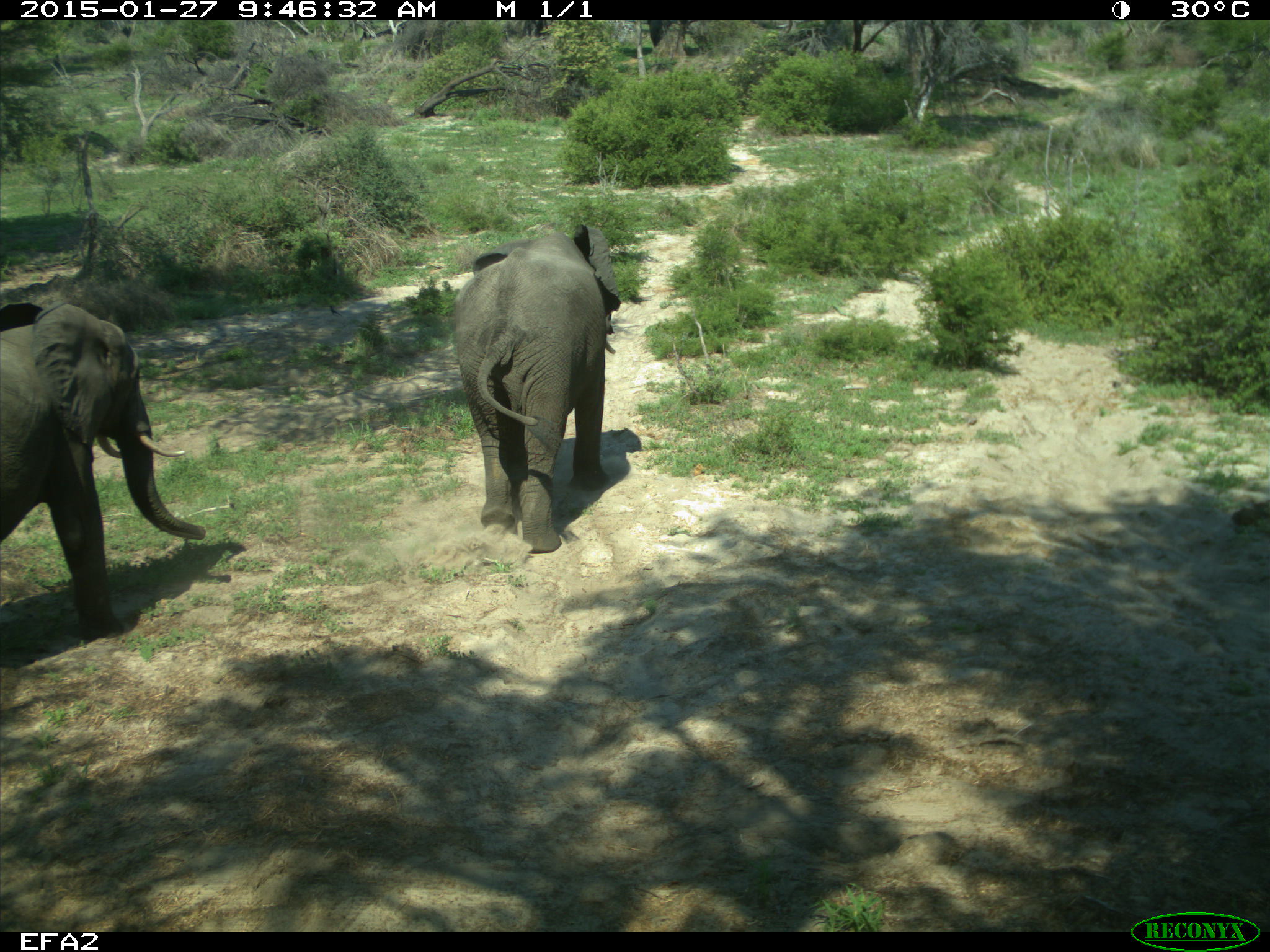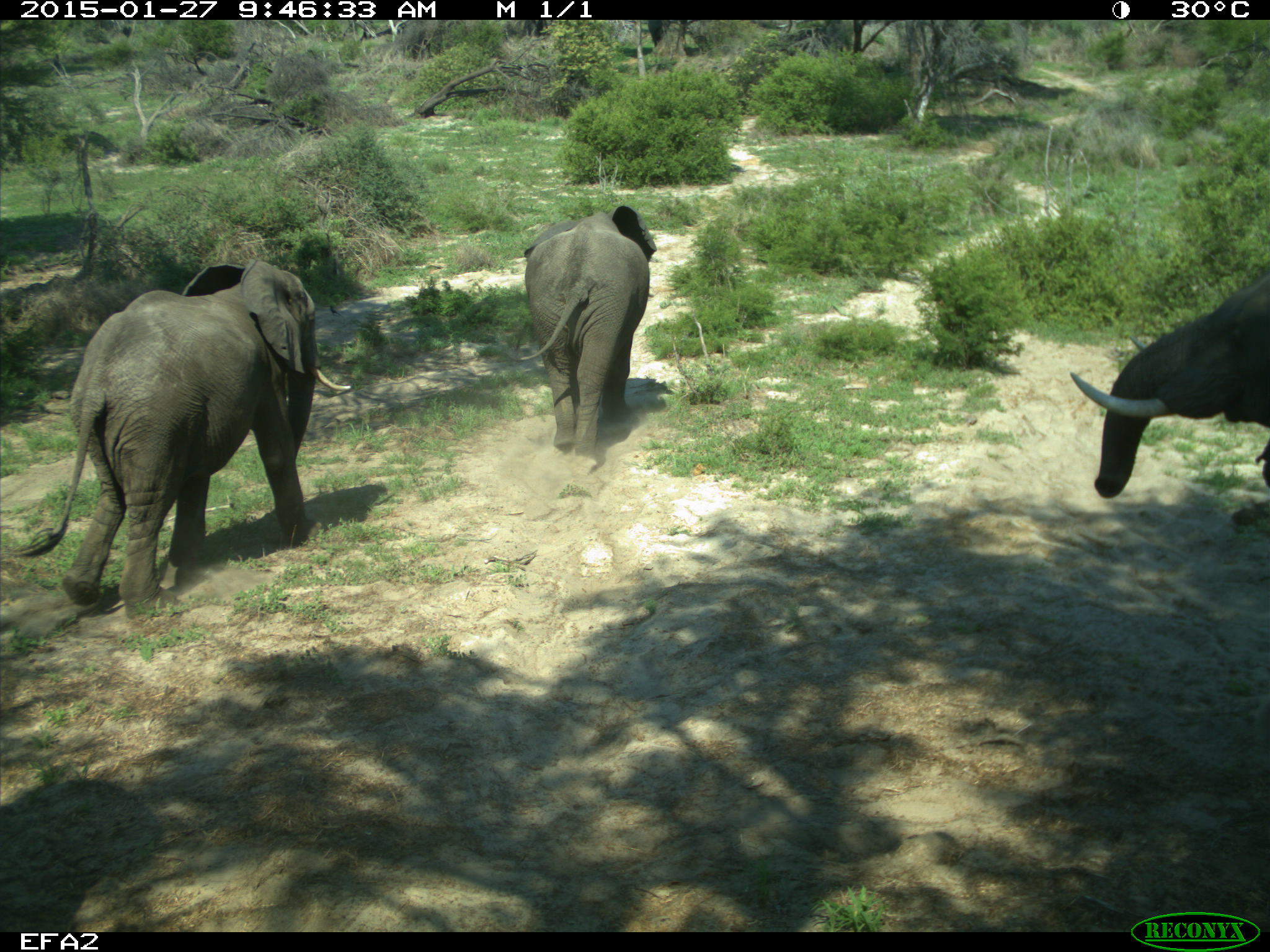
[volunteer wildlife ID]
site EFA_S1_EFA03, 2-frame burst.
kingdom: Animalia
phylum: Chordata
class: Mammalia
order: Proboscidea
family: Elephantidae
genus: Loxodonta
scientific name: Loxodonta africana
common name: african bush elephant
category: elephant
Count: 3.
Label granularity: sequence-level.